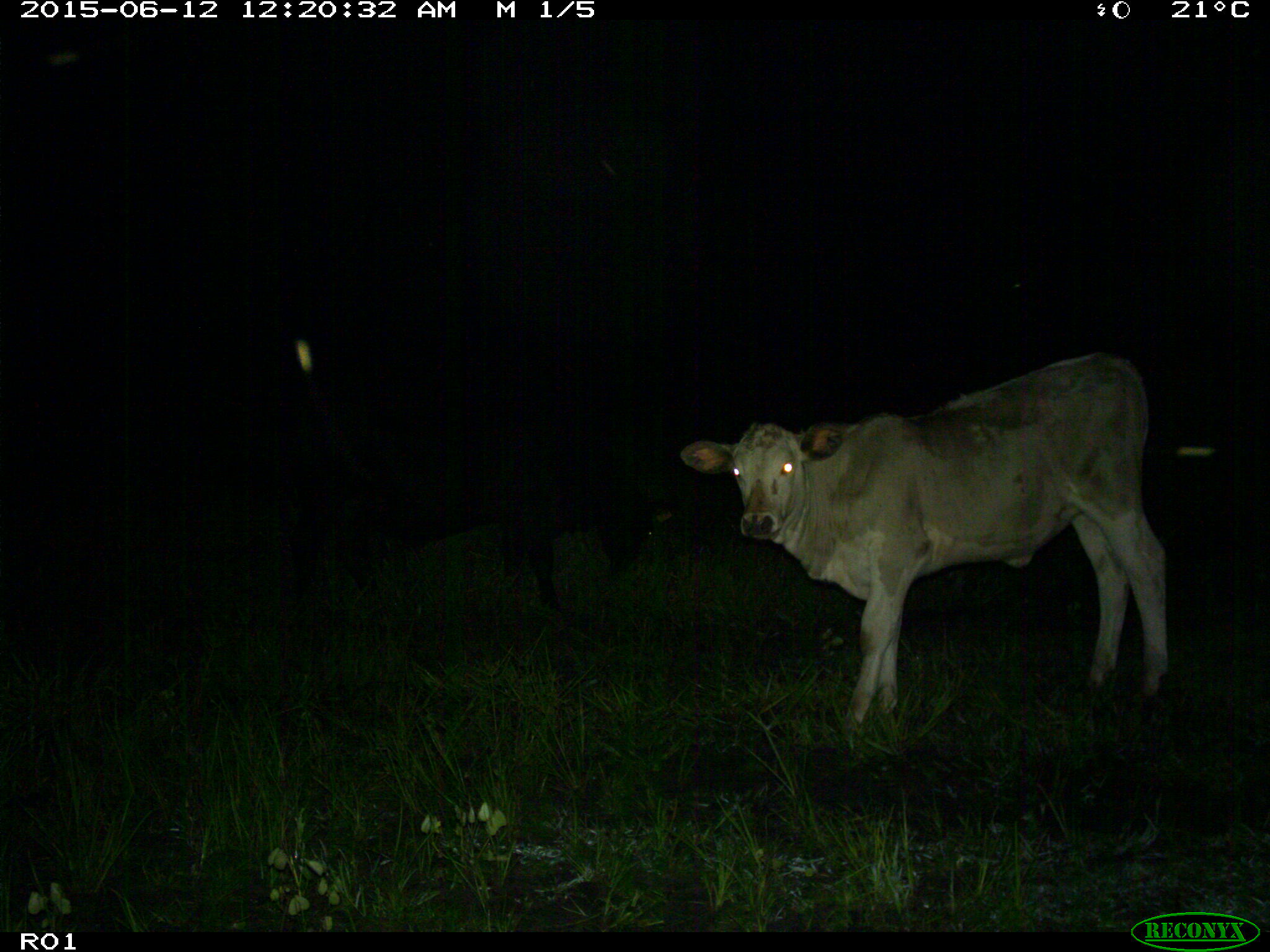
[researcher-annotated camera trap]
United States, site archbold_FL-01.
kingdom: Animalia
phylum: Chordata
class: Mammalia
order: Artiodactyla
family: Bovidae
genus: Bos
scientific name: Bos taurus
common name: domestic cow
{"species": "Bos taurus (domestic cow)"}